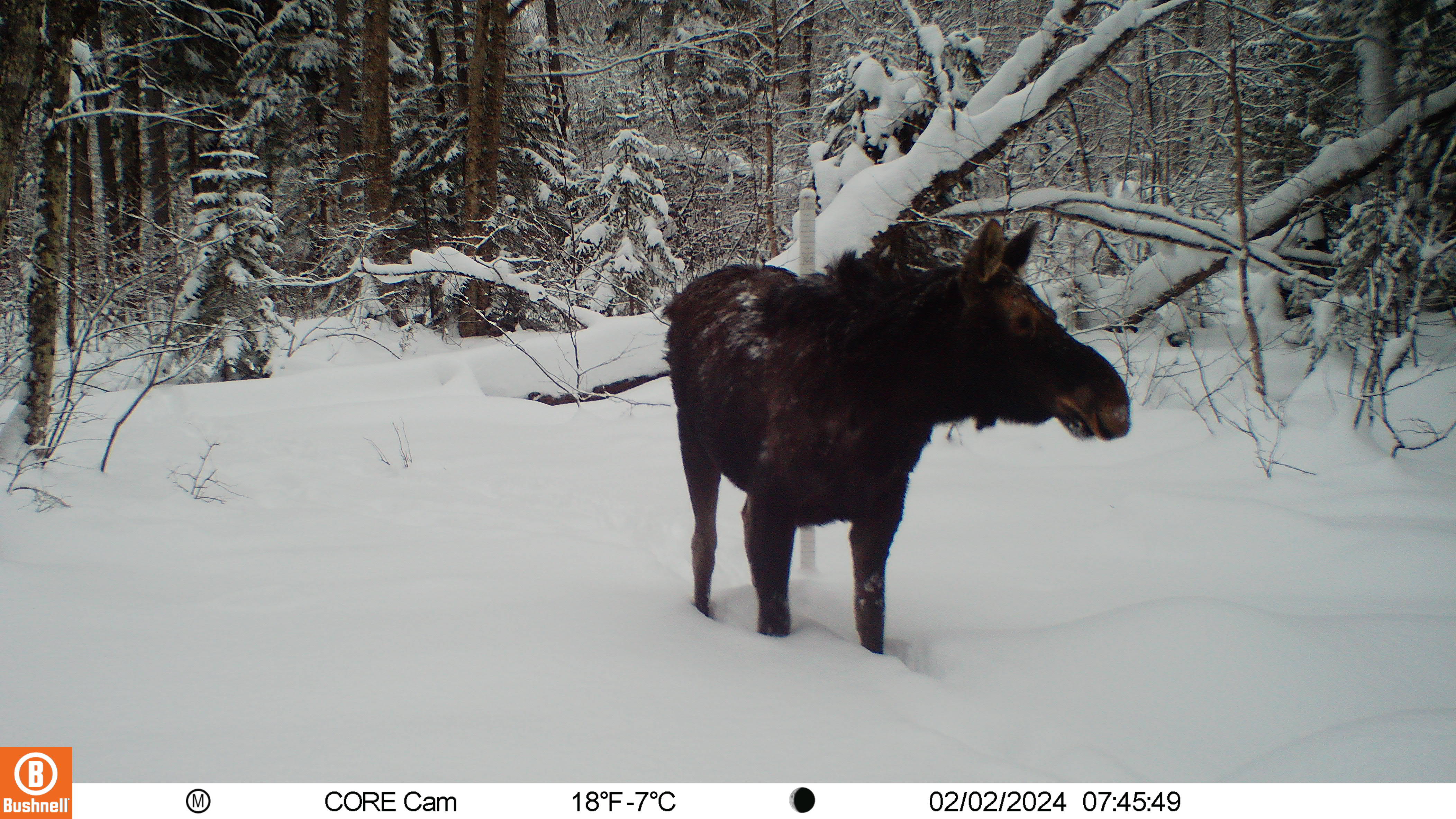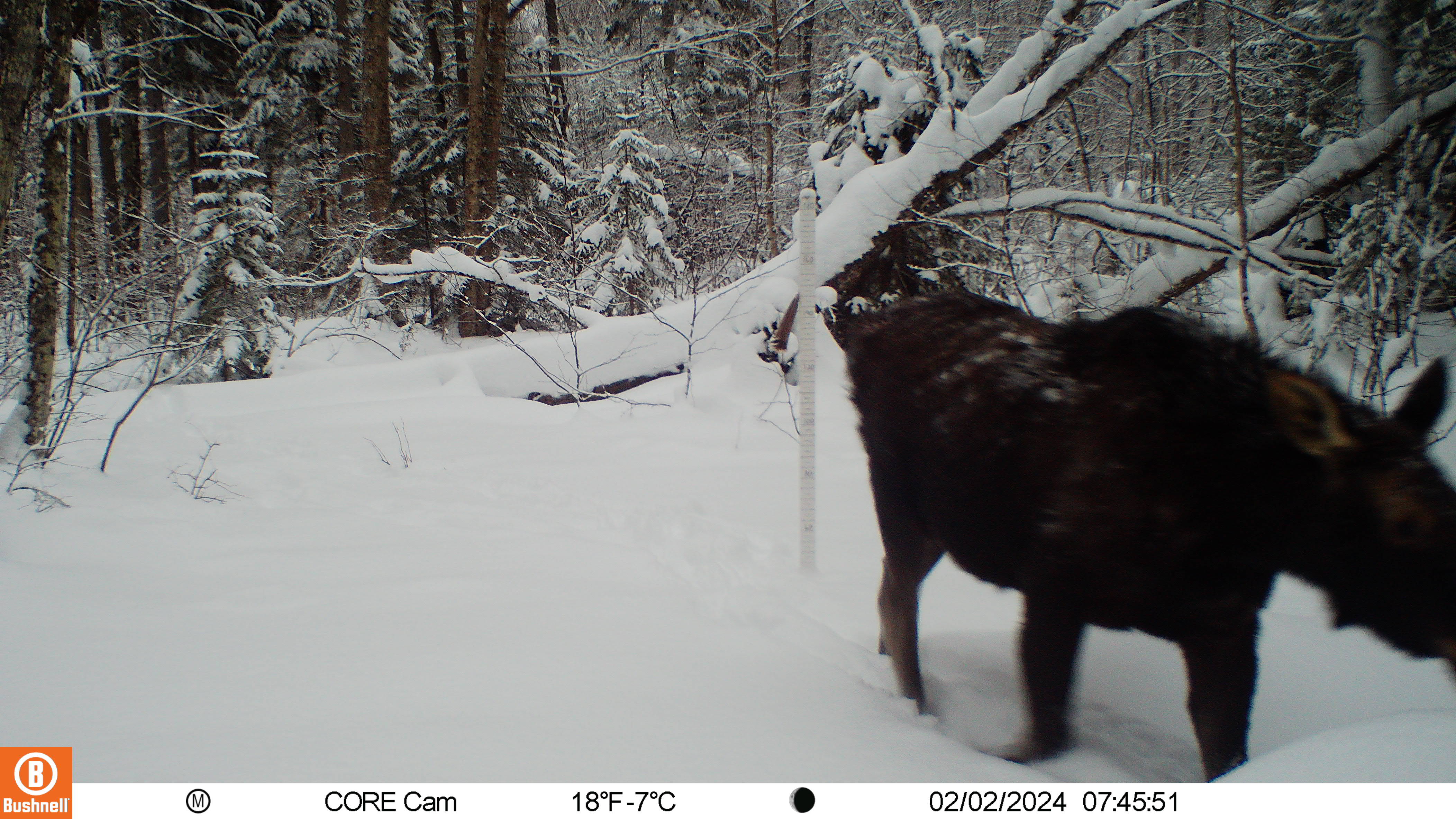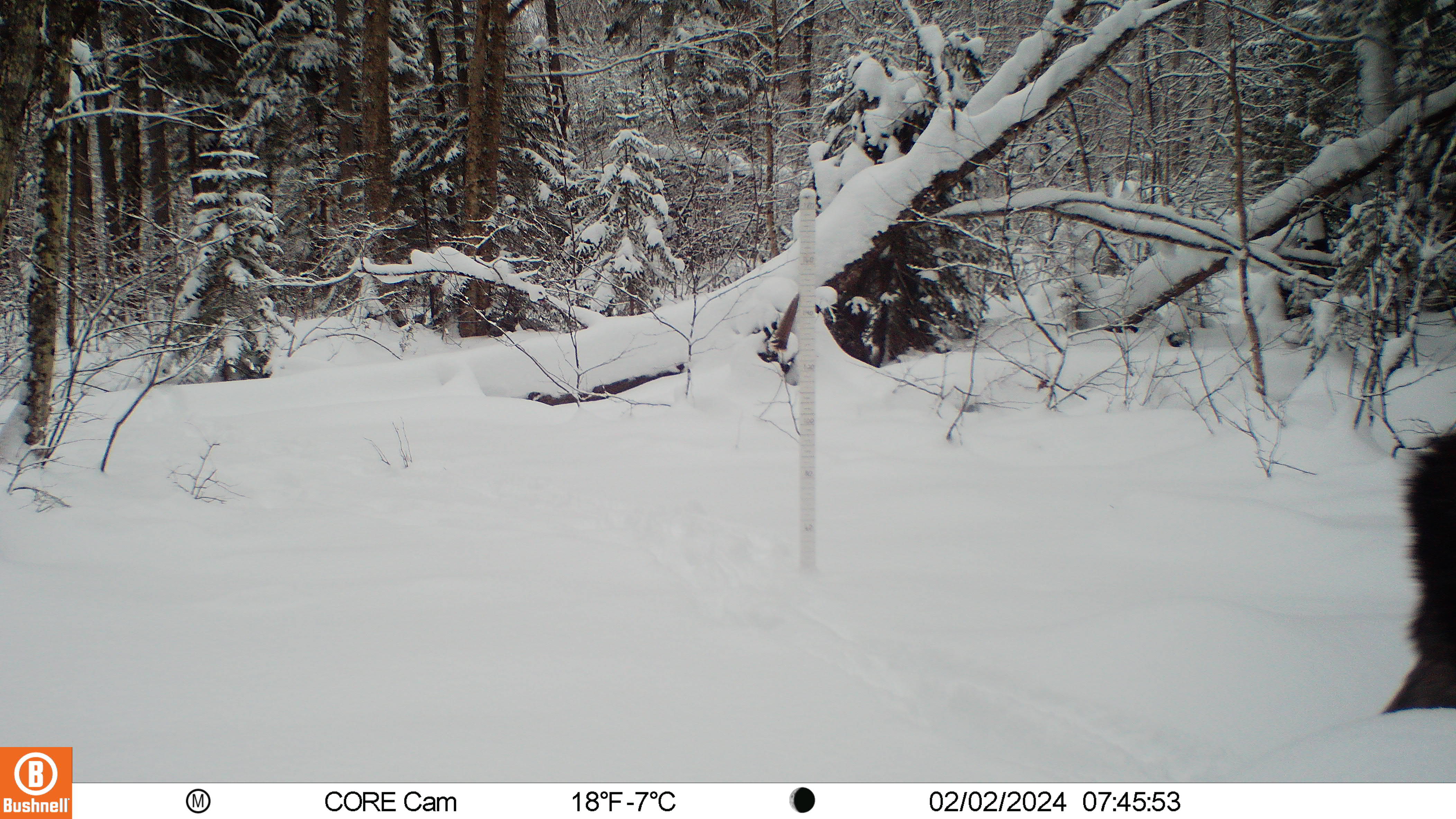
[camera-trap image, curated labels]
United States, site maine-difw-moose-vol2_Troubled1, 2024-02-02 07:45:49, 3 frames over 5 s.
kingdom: Animalia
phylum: Chordata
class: Mammalia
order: Artiodactyla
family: Cervidae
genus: Alces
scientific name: Alces alces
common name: moose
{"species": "moose (Alces alces)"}